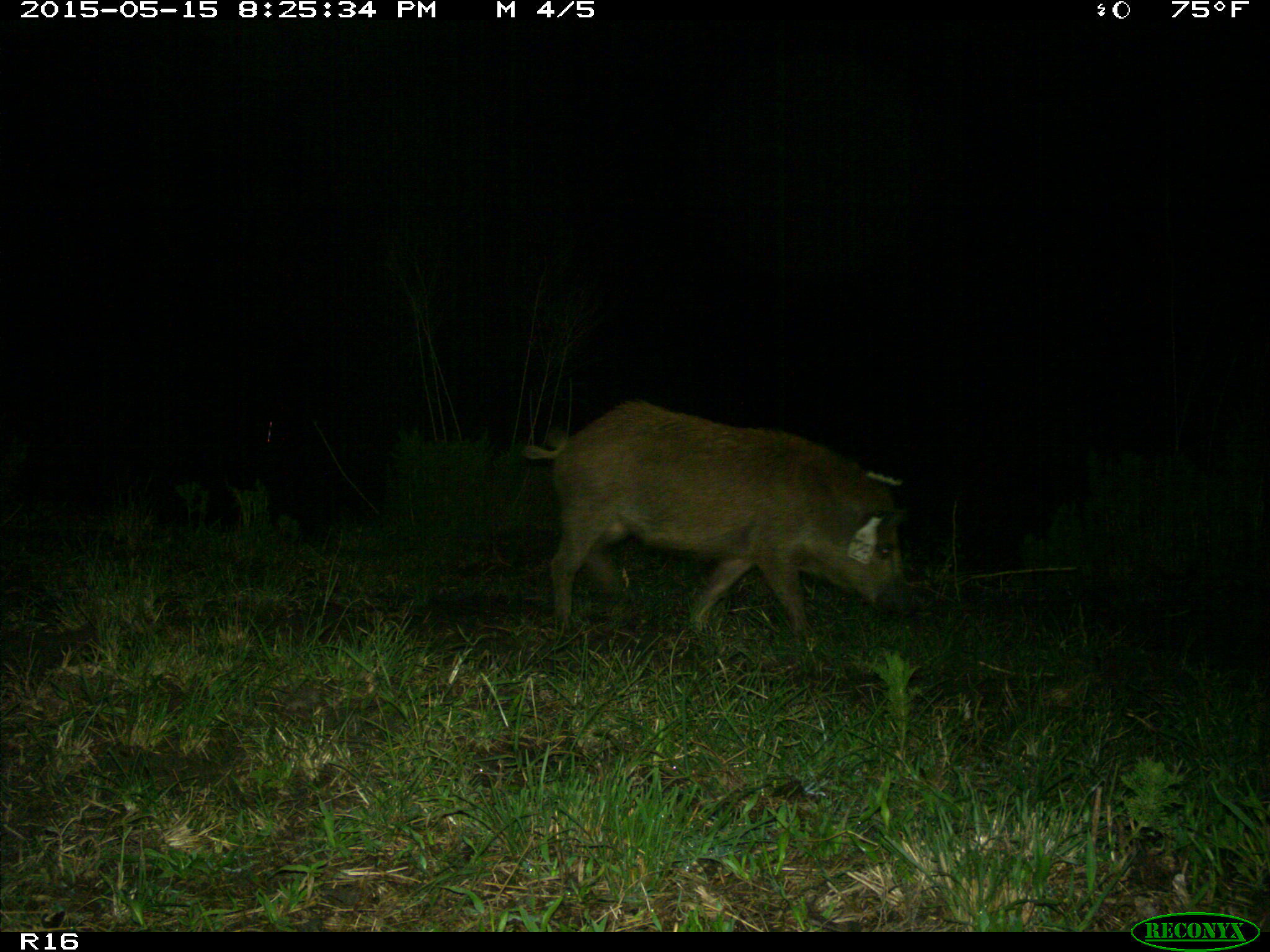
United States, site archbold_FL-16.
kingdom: Animalia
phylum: Chordata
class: Mammalia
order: Artiodactyla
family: Suidae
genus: Sus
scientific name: Sus scrofa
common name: wild boar